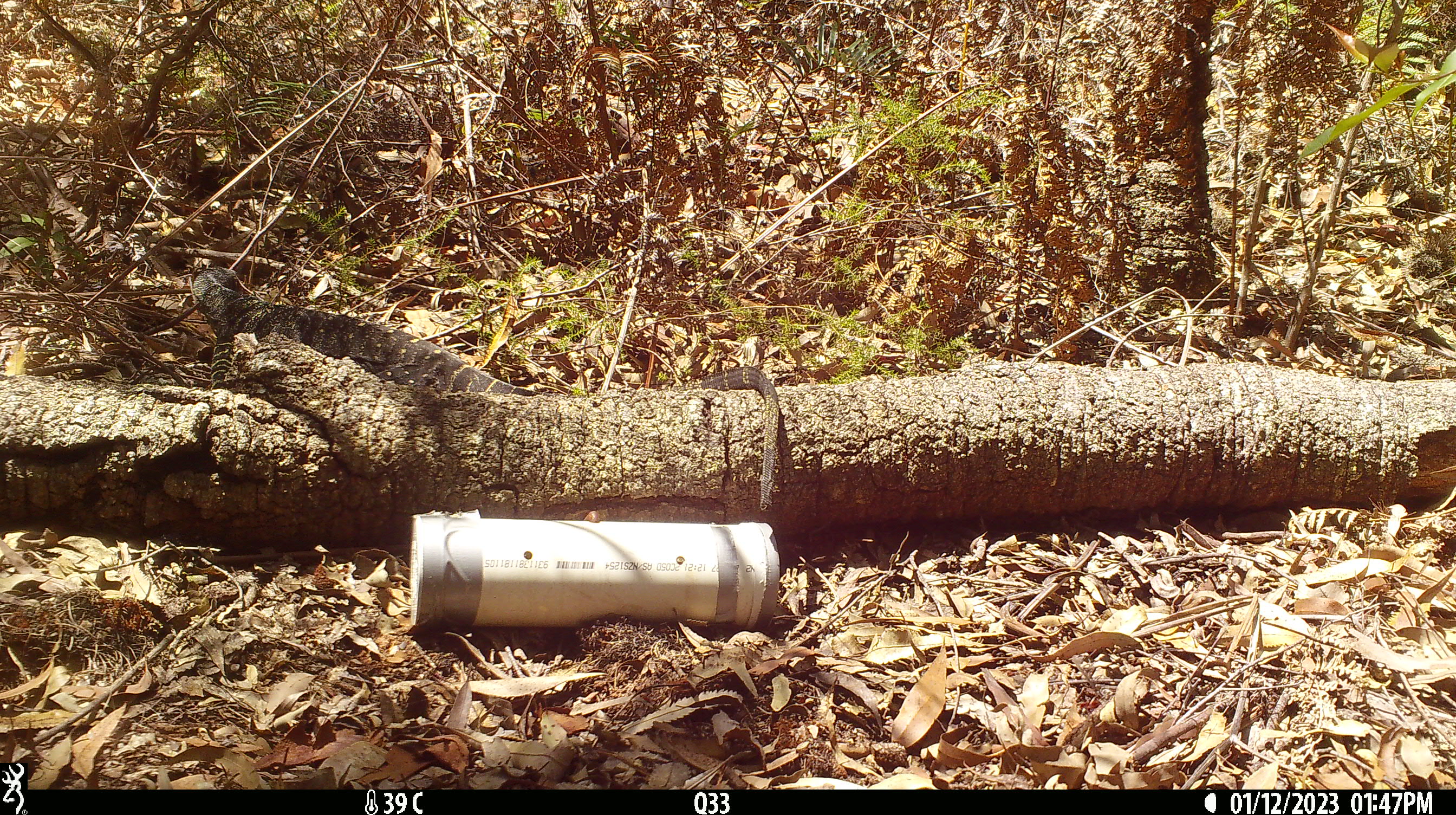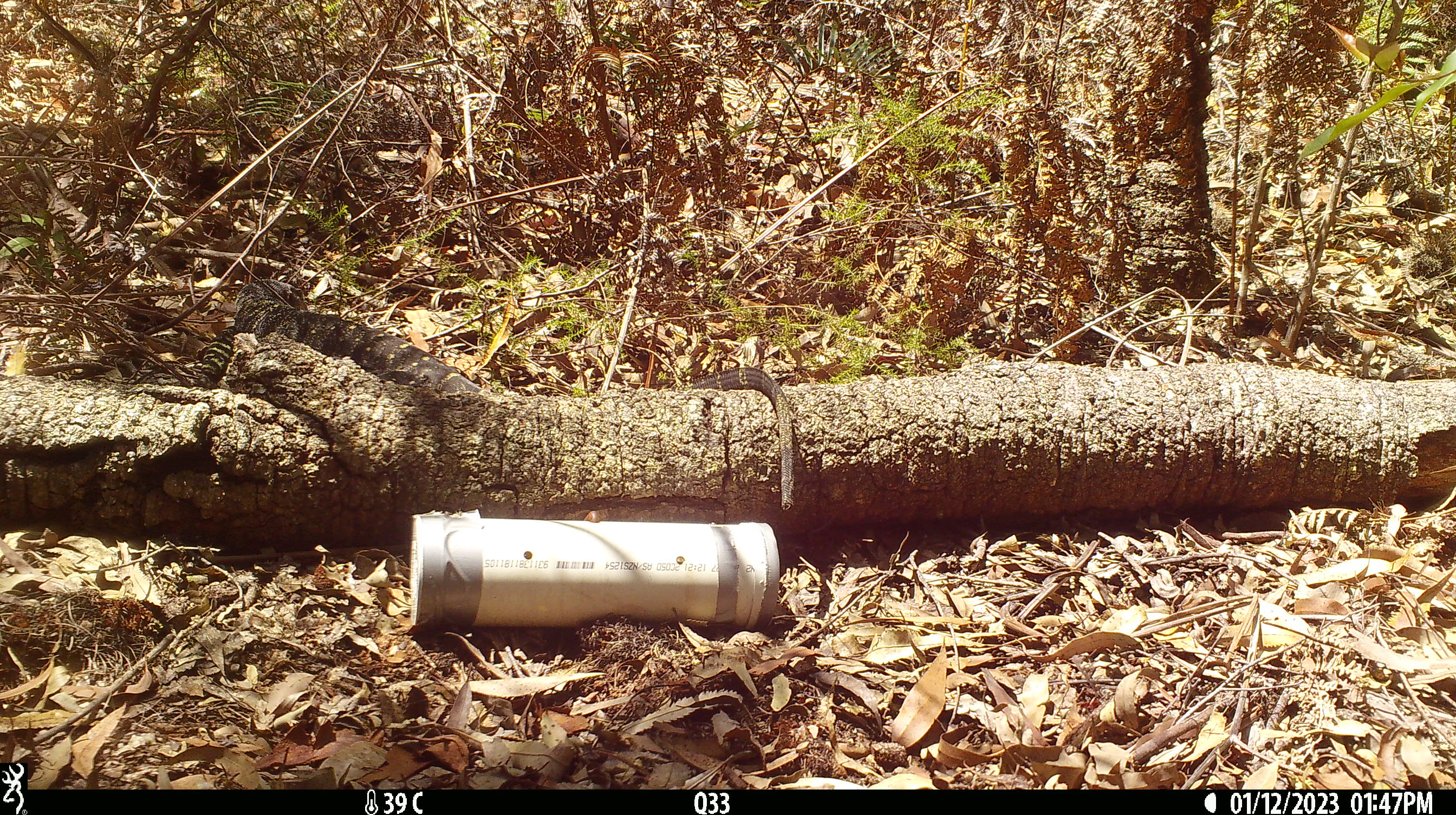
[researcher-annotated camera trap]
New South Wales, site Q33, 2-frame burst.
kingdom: Animalia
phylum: Chordata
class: Reptilia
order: Squamata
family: Varanidae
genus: Varanus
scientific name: Varanus varius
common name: lace monitor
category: goanna